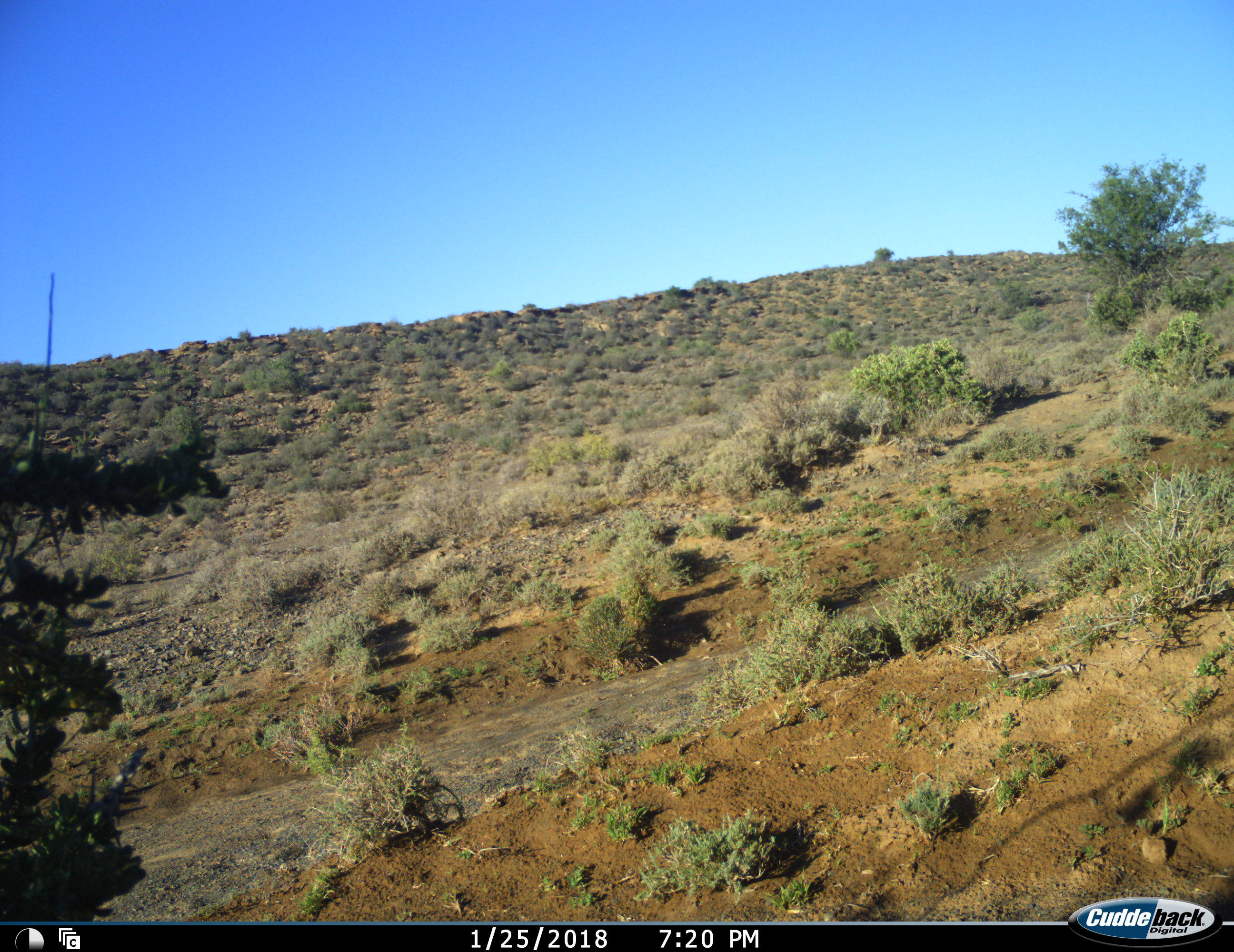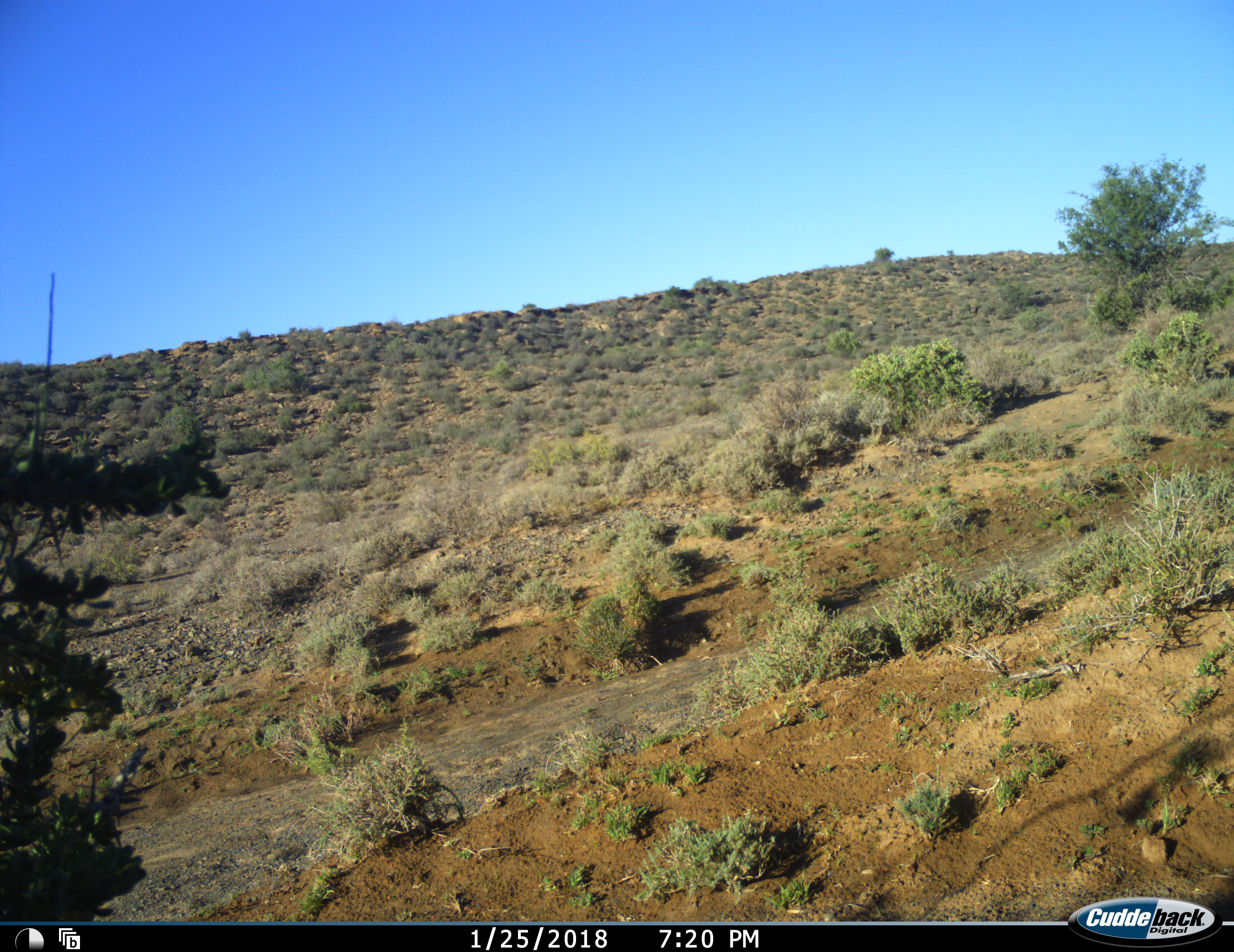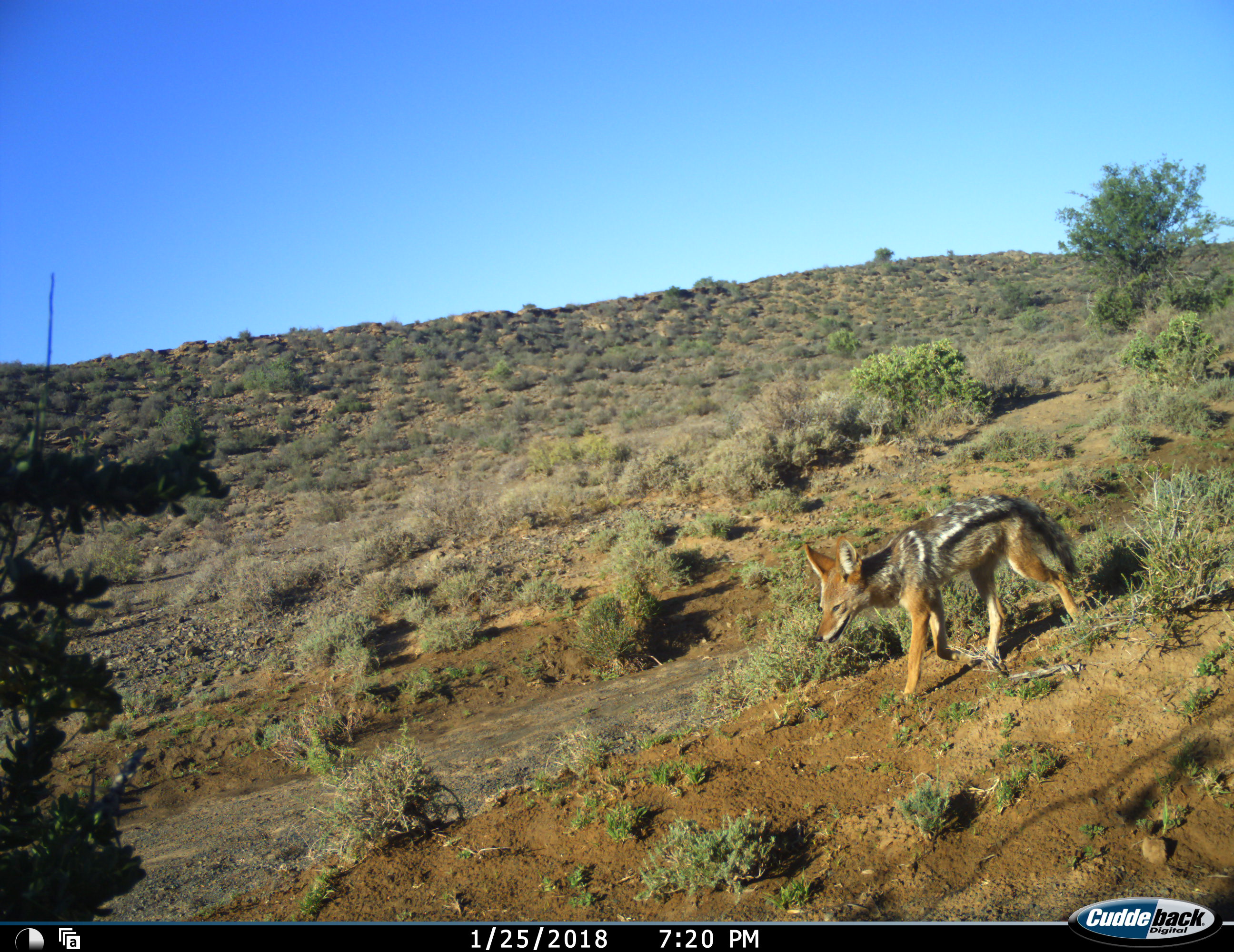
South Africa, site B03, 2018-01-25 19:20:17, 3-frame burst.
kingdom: Animalia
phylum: Chordata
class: Mammalia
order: Carnivora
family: Canidae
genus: Lupulella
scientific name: Lupulella mesomelas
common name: black-backed jackal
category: jackalblackbacked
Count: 1.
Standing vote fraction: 0%.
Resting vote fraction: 0%.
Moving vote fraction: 100%.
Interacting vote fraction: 0%.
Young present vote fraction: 0%.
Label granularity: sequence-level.